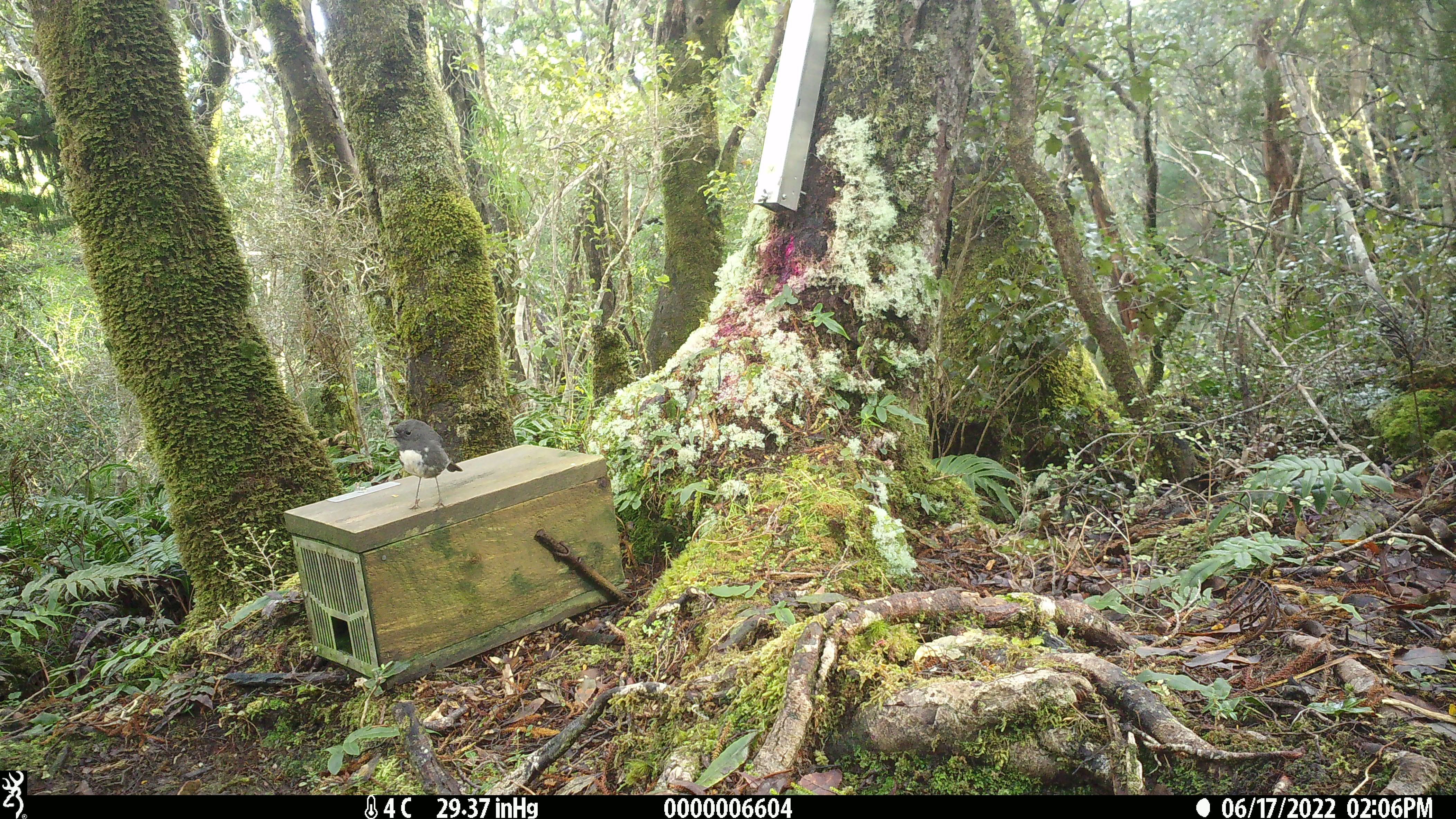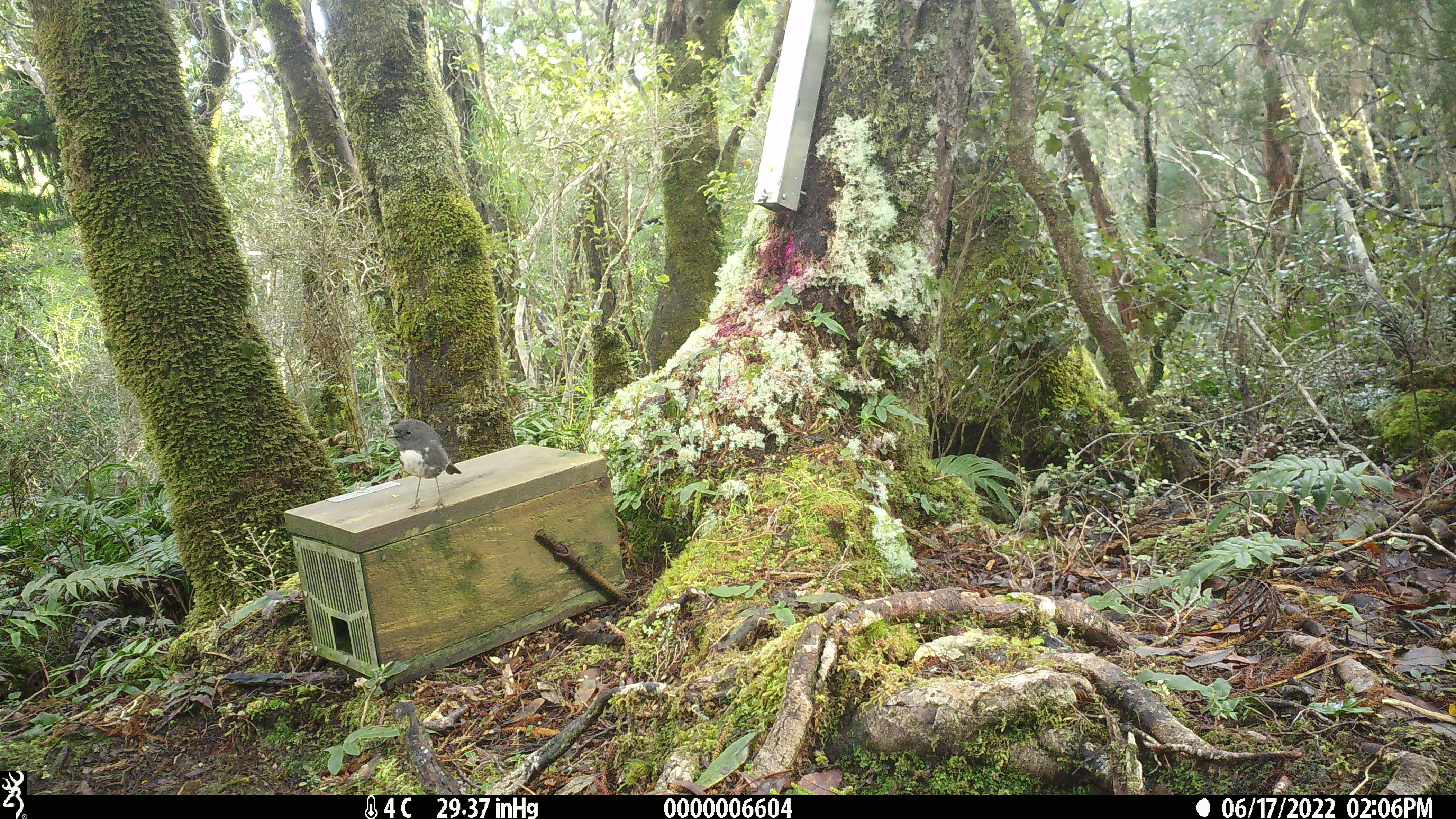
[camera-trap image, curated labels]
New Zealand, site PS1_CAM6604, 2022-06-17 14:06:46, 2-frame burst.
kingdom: Animalia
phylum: Chordata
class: Aves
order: Passeriformes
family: Petroicidae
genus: Petroica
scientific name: Petroica australis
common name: new zealand robin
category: robin